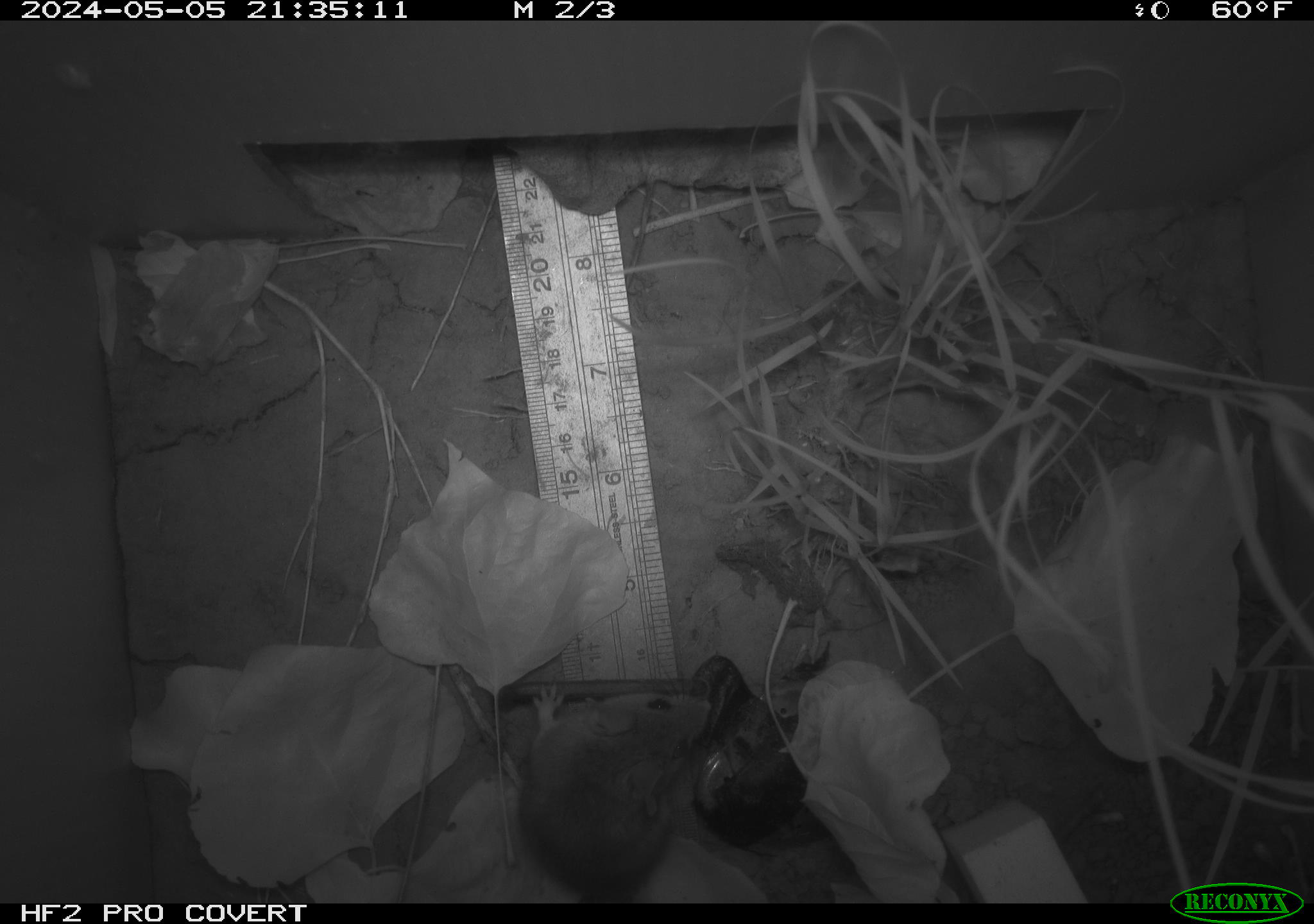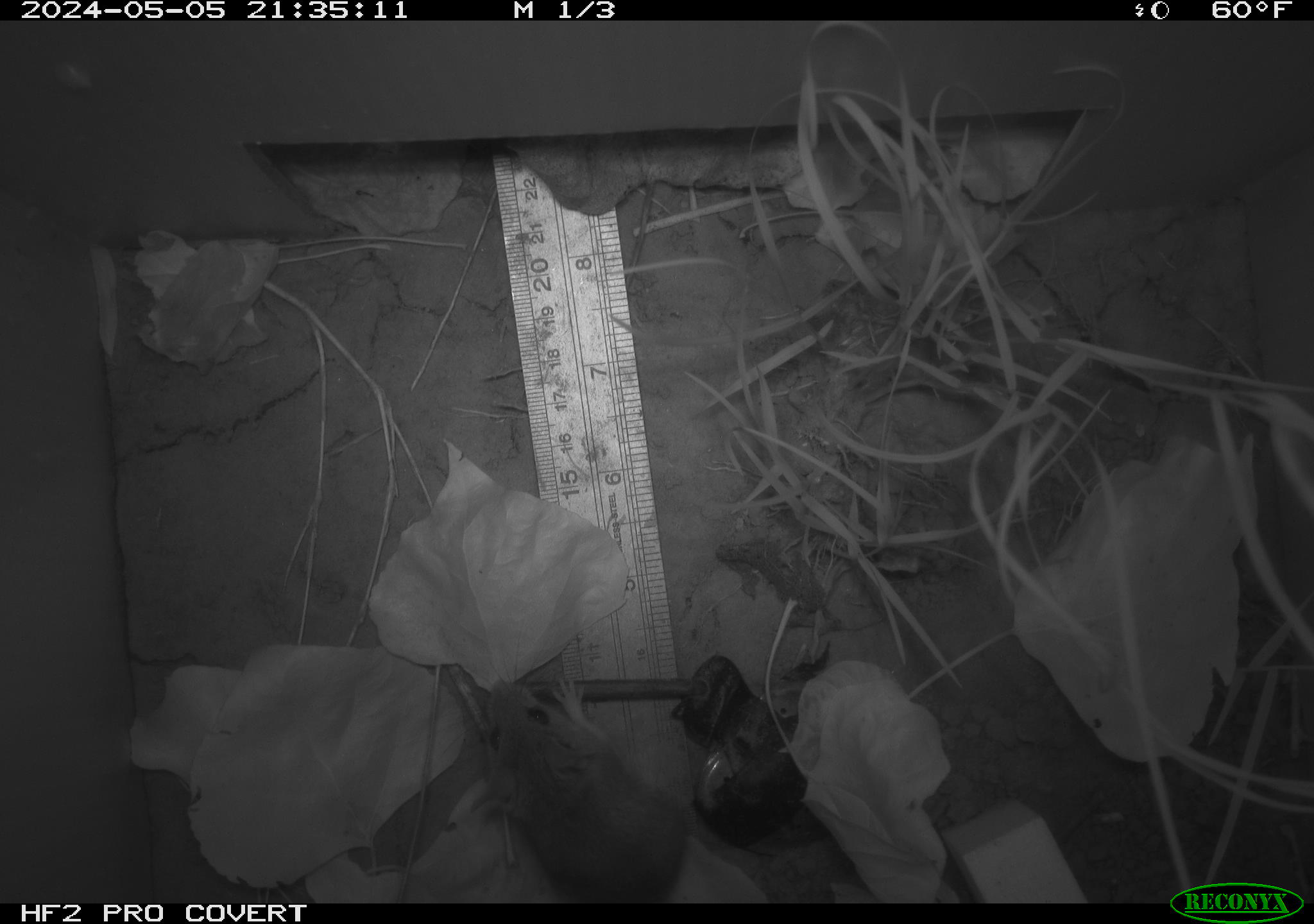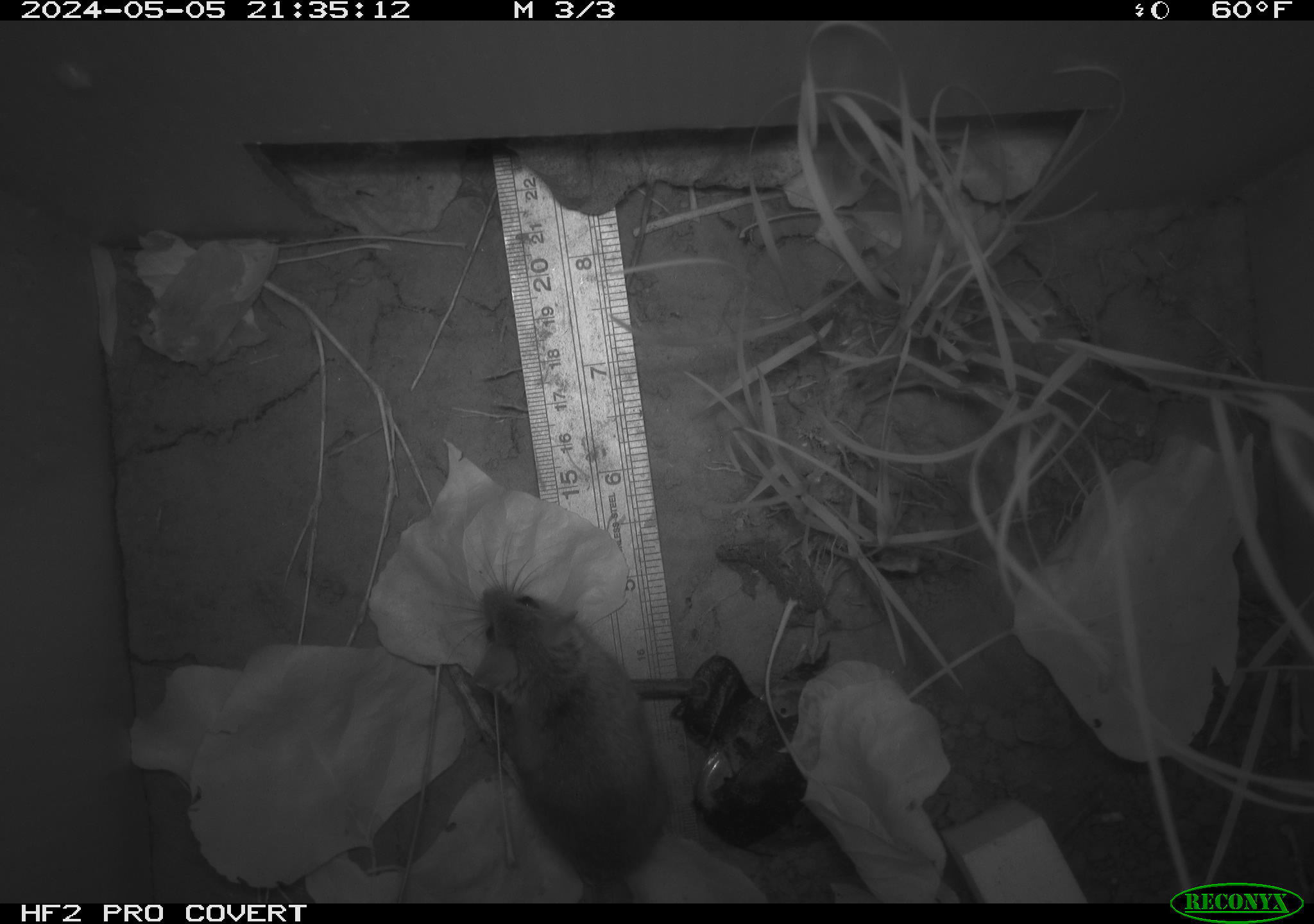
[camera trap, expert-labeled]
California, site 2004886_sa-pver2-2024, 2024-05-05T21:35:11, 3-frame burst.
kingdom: Animalia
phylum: Chordata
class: Mammalia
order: Rodentia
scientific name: Rodentia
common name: mouse species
Mouse species (Rodentia).